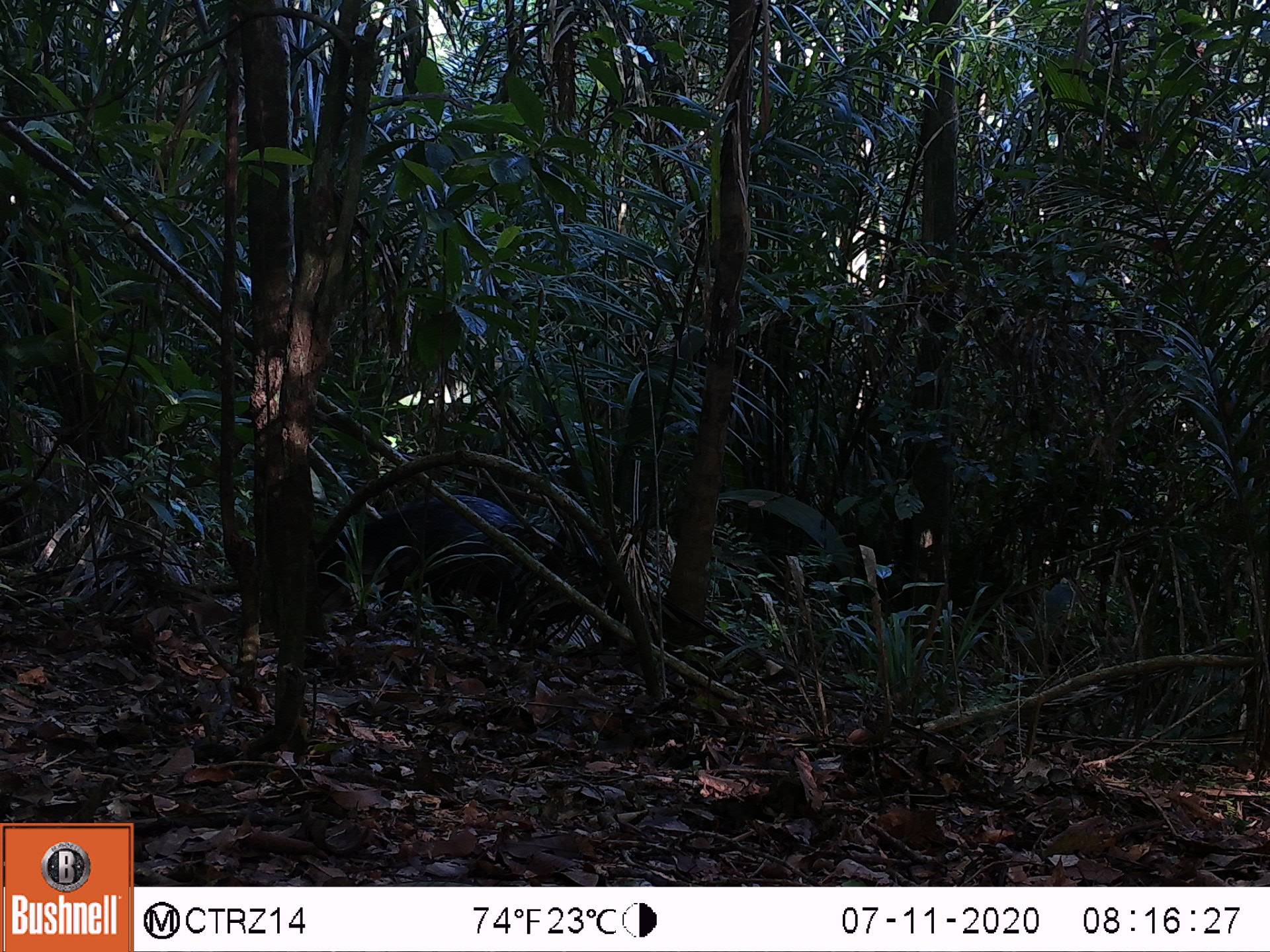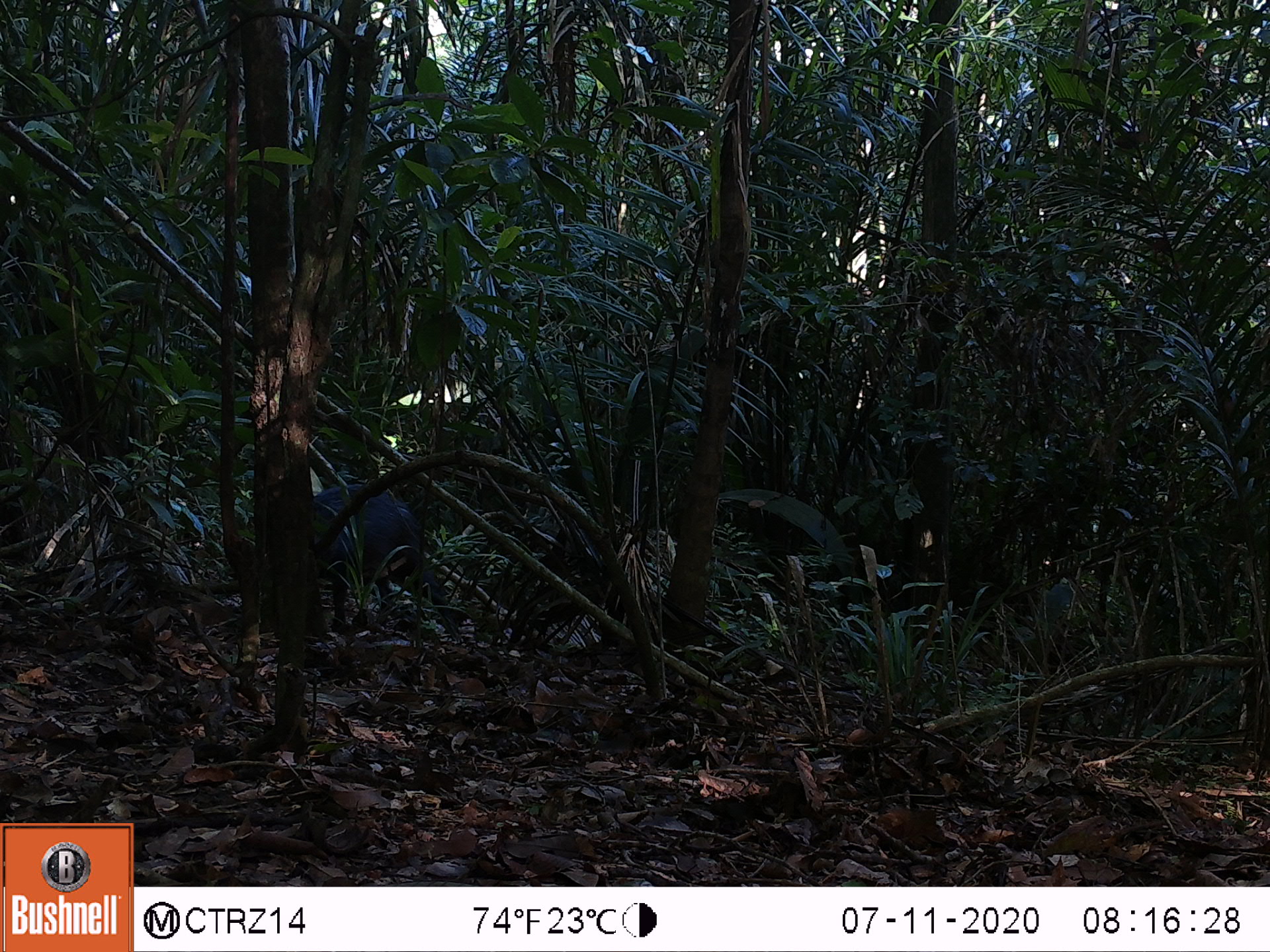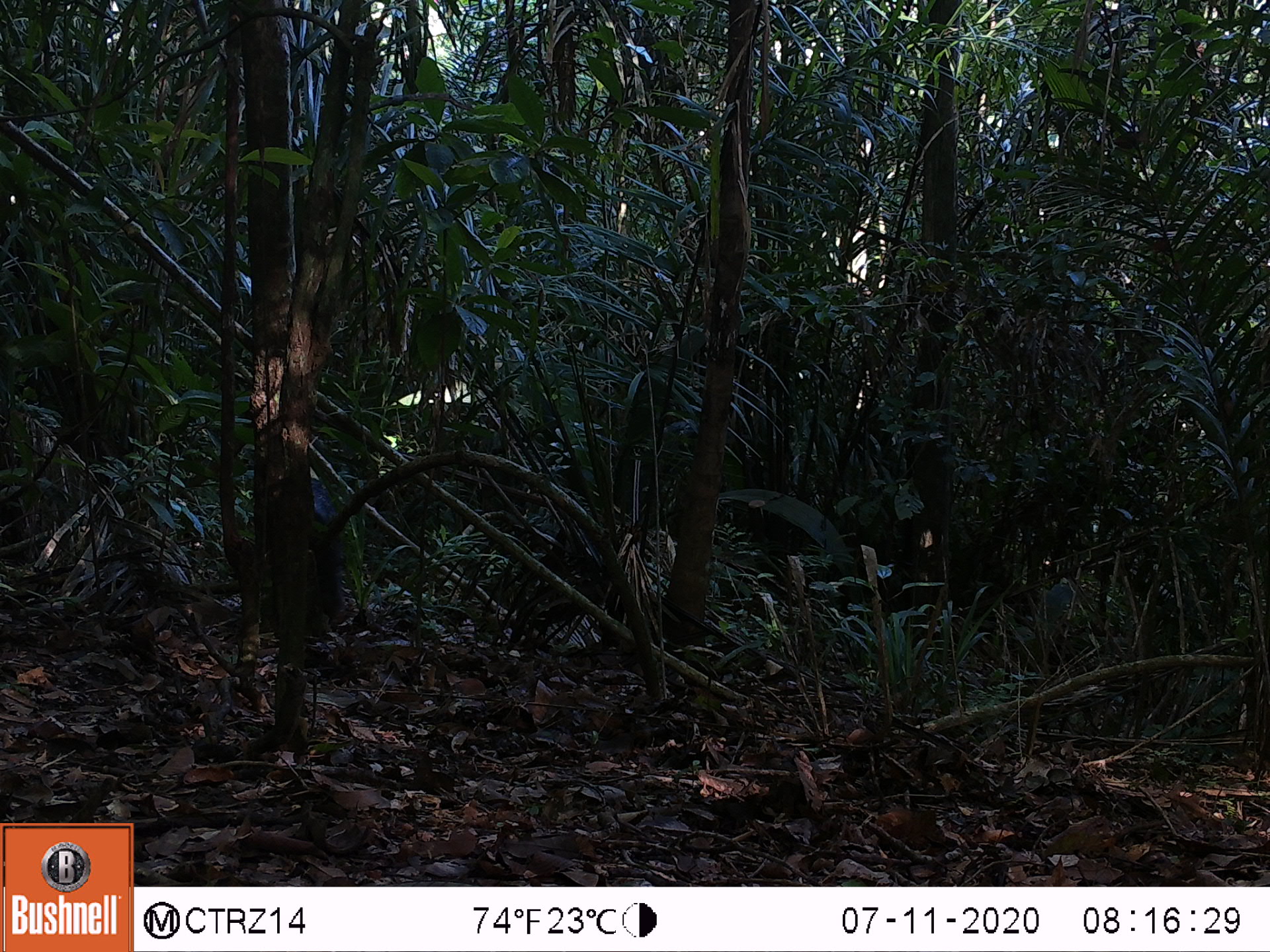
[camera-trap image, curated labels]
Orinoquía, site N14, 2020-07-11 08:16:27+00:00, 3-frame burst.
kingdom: Animalia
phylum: Chordata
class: Mammalia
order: Artiodactyla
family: Tayassuidae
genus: Pecari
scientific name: Pecari tajacu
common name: collared peccary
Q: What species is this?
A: Collared peccary (Pecari tajacu).